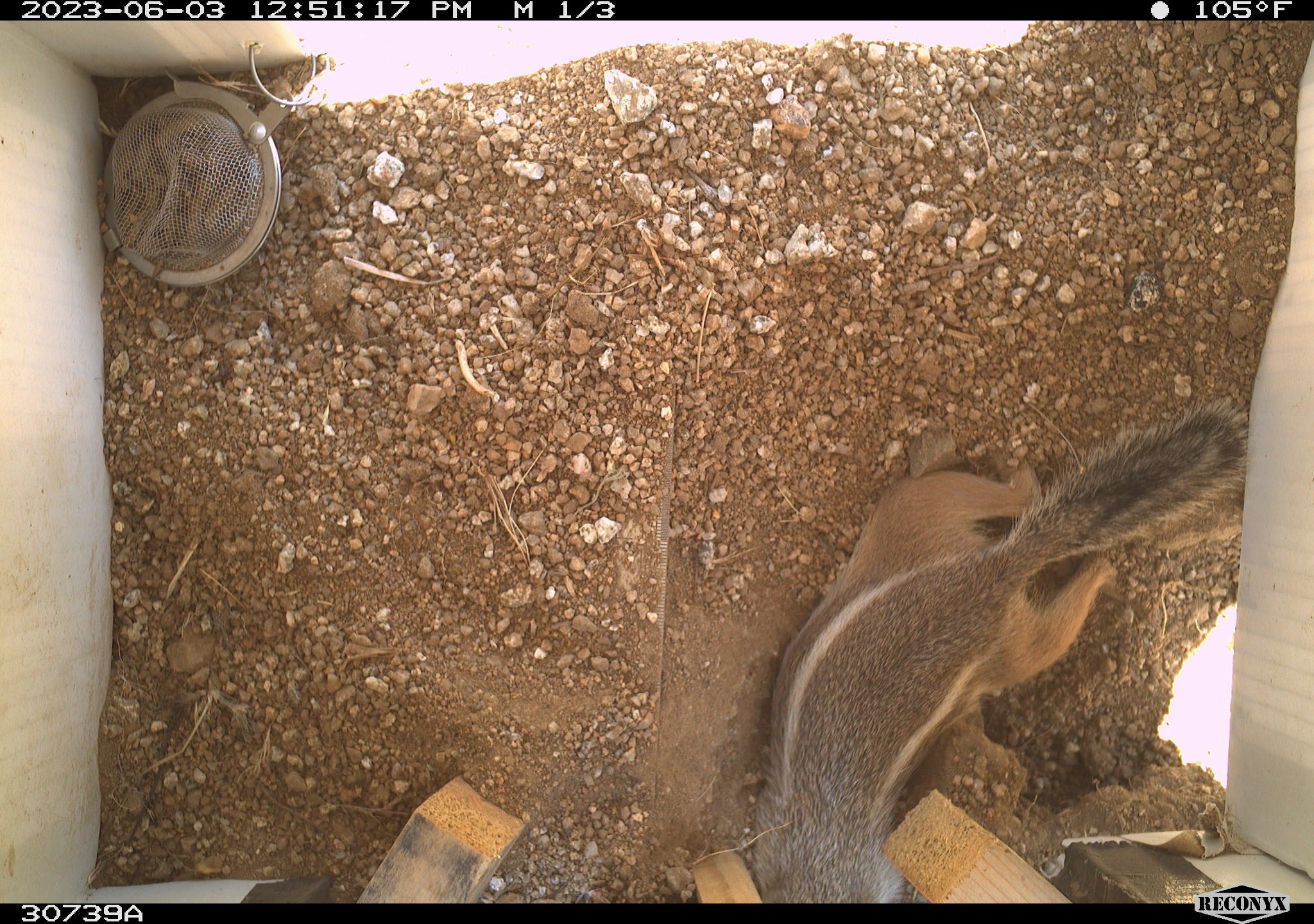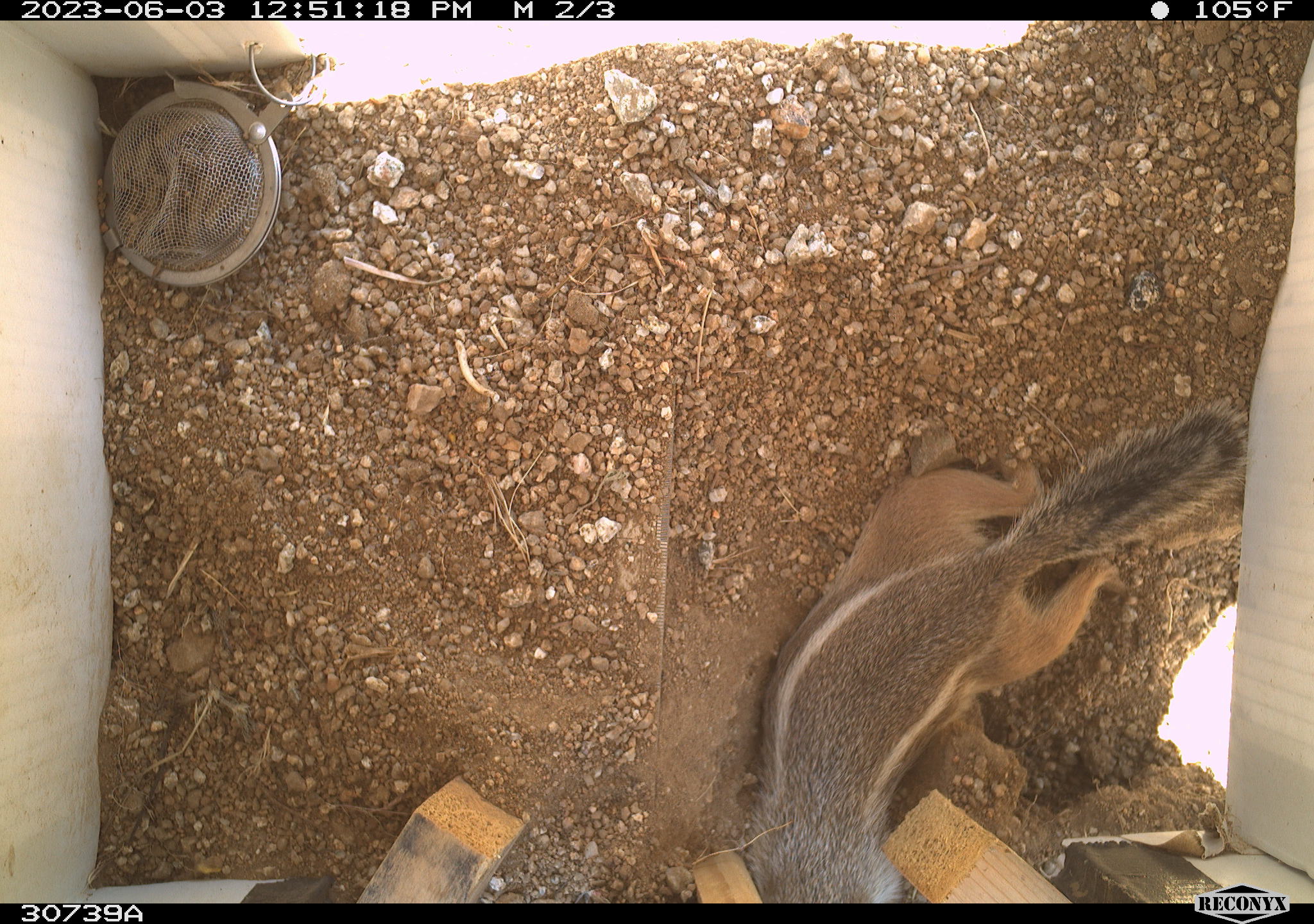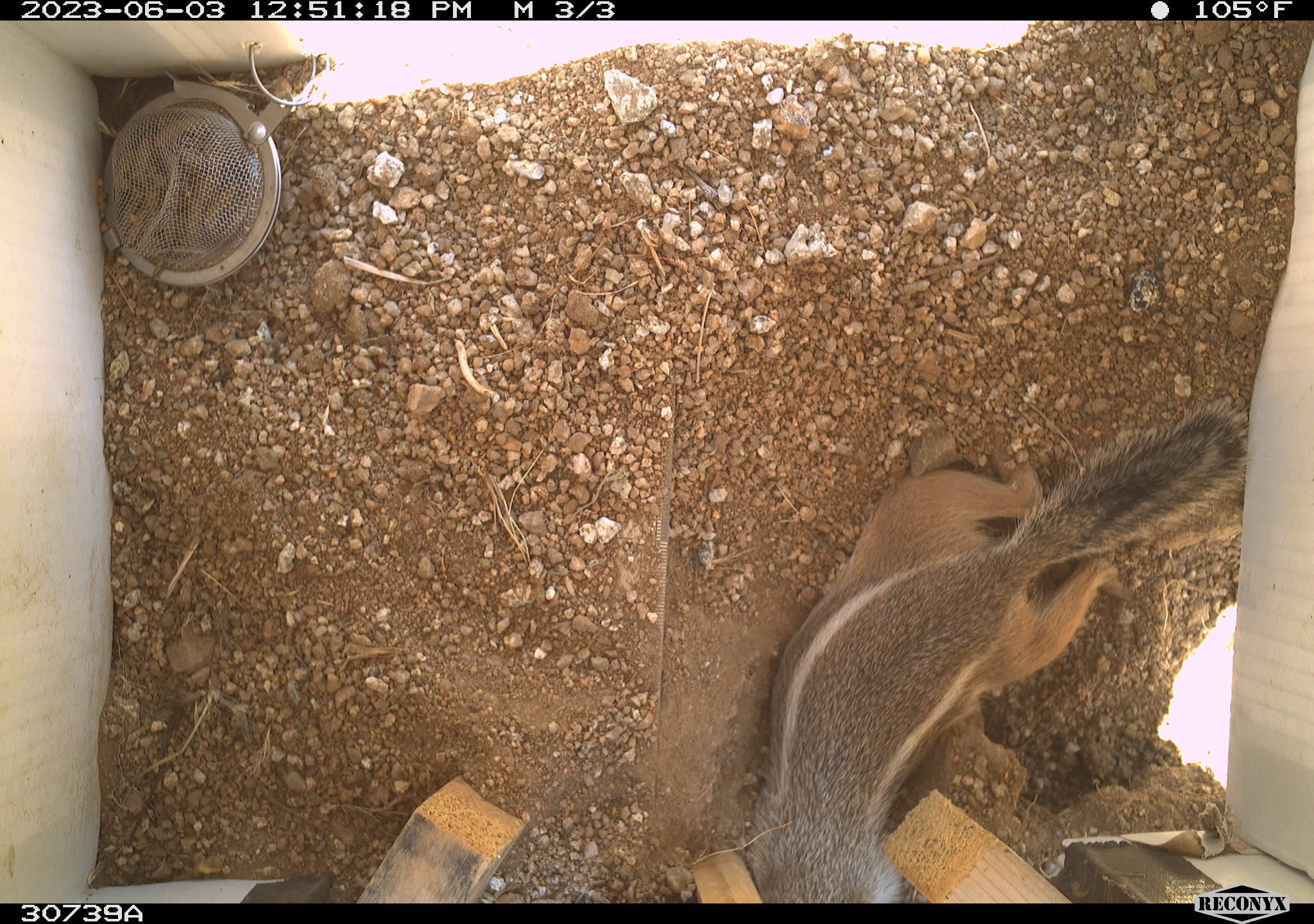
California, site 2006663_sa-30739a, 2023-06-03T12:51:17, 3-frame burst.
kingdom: Animalia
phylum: Chordata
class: Mammalia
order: Rodentia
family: Sciuridae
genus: Ammospermophilus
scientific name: Ammospermophilus leucurus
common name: white-tailed antelope squirrel